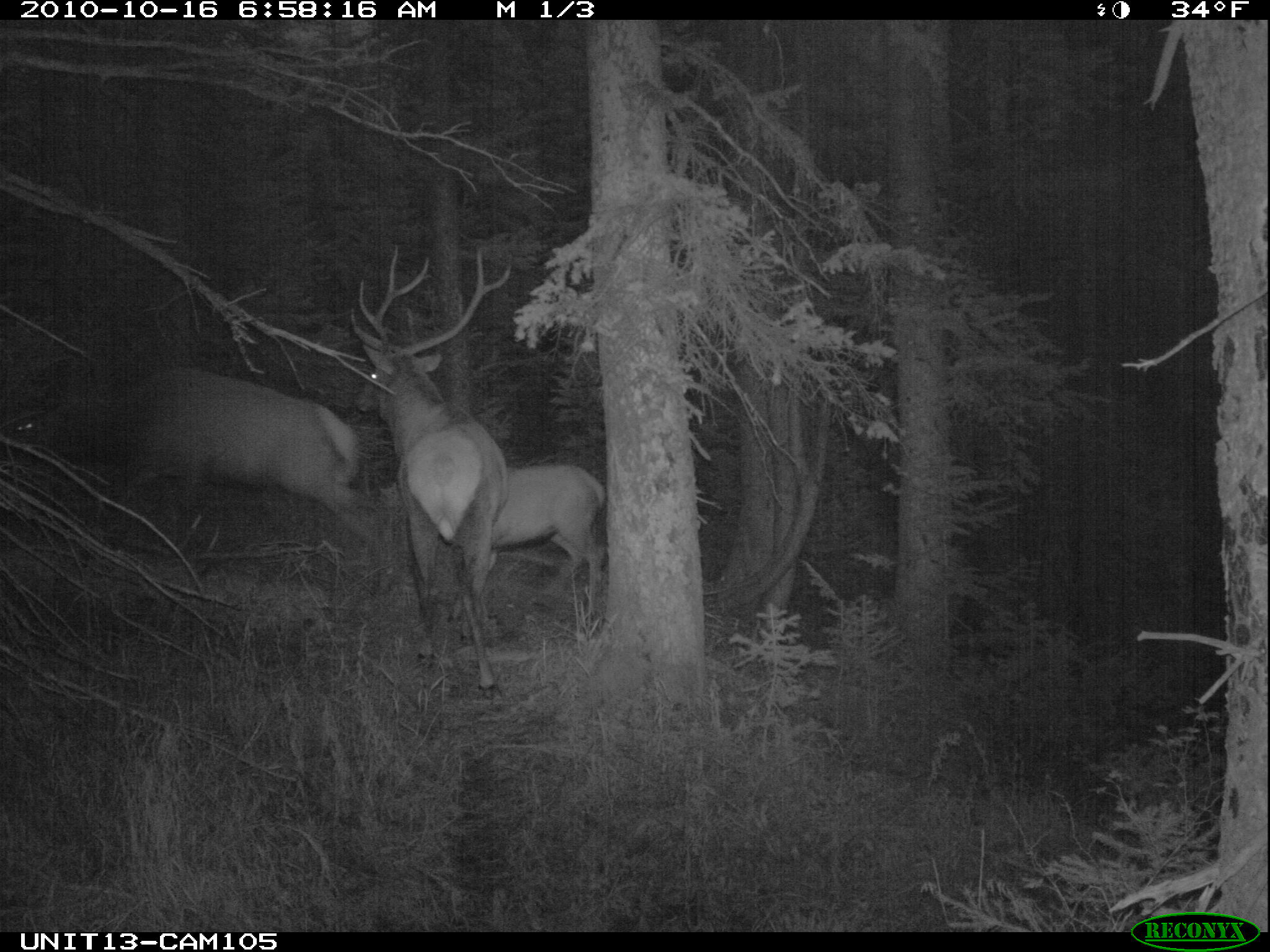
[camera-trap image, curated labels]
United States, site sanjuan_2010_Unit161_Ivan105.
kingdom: Animalia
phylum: Chordata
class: Mammalia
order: Artiodactyla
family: Cervidae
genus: Cervus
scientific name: Cervus elaphus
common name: red deer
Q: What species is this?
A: Cervus elaphus (red deer).